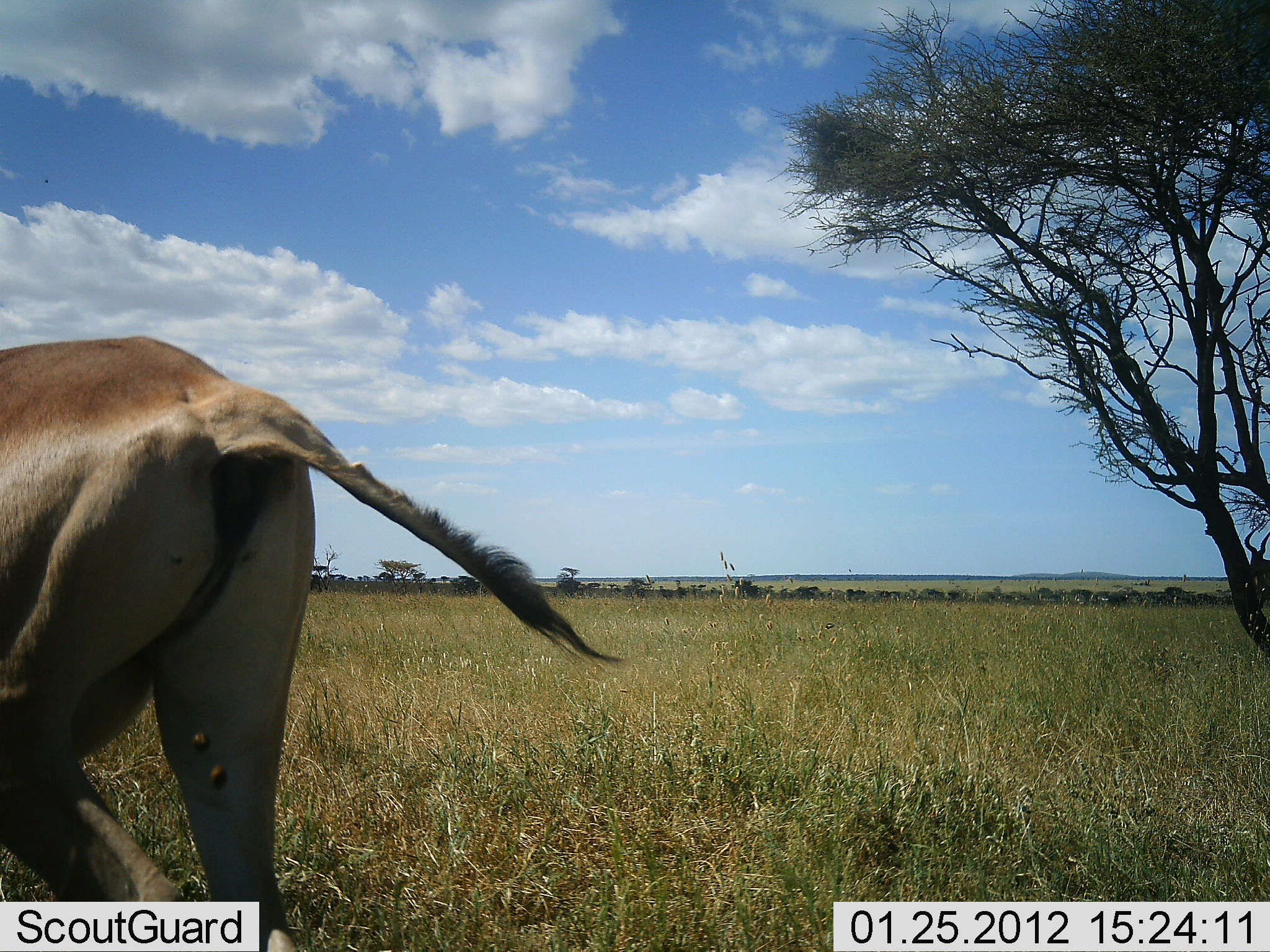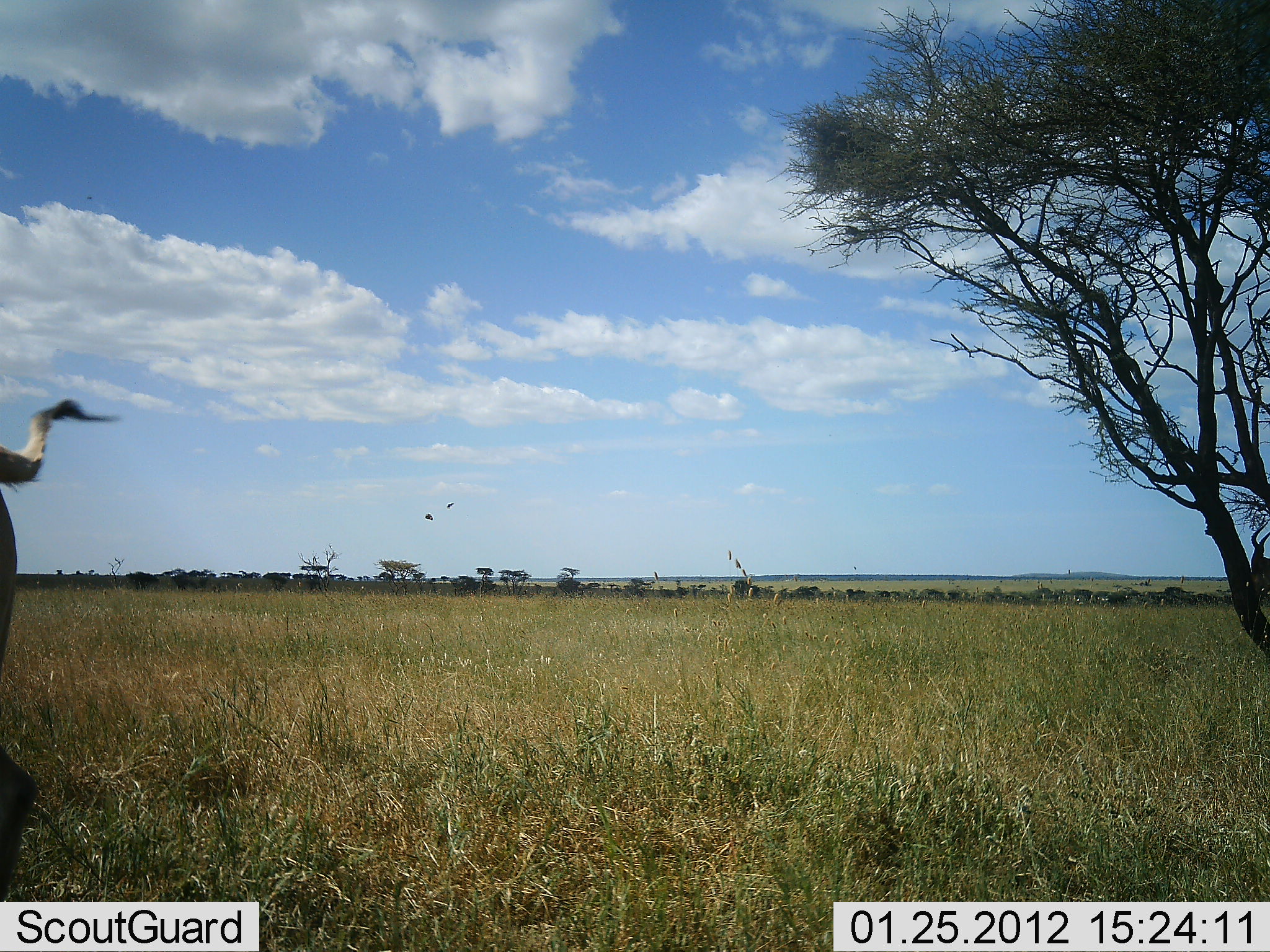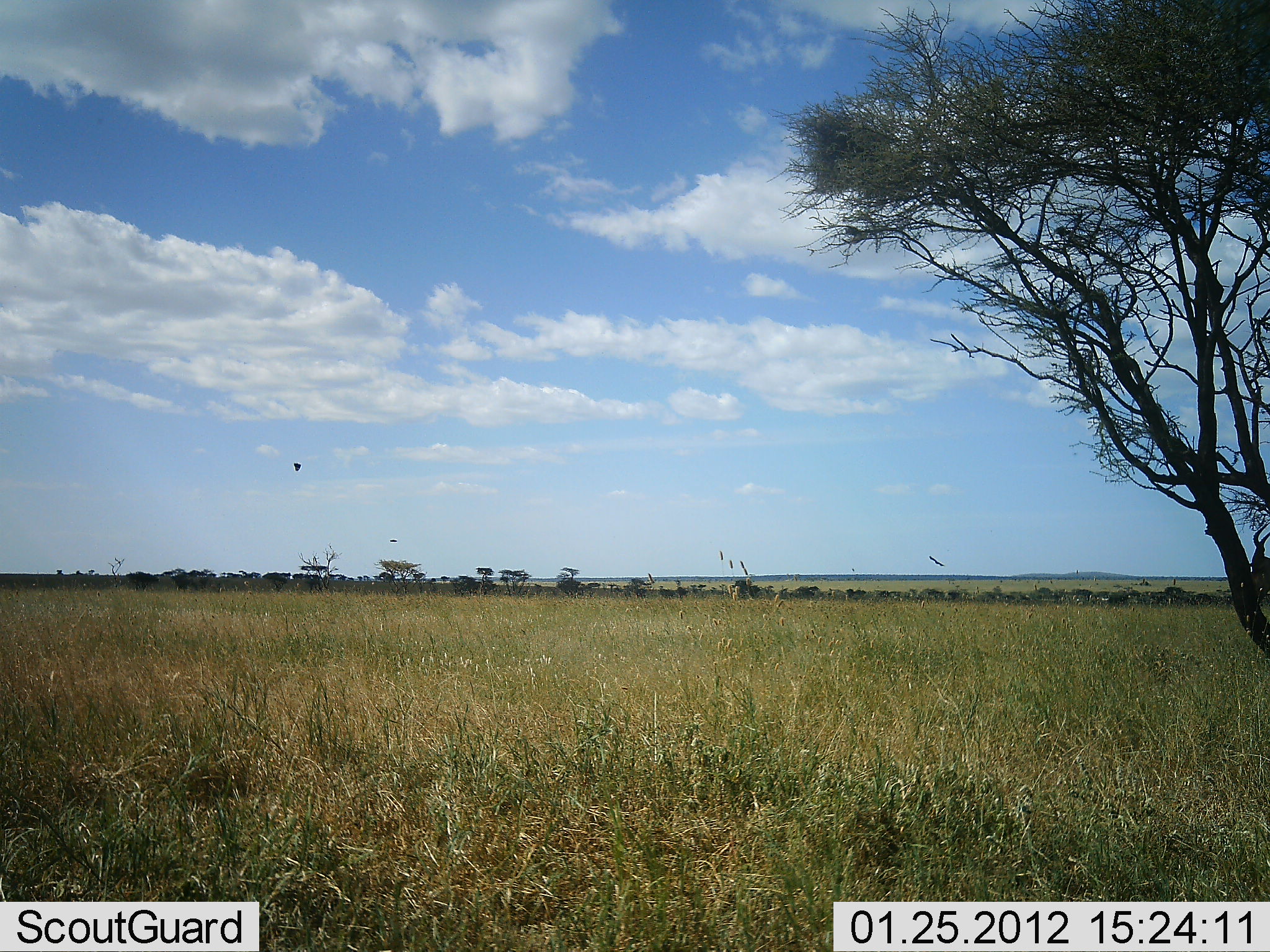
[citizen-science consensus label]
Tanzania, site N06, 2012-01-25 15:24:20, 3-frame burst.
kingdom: Animalia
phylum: Chordata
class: Mammalia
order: Artiodactyla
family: Bovidae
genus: Alcelaphus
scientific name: Alcelaphus buselaphus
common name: hartebeest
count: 1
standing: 24%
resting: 0%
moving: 88%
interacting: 0%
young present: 6%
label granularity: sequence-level